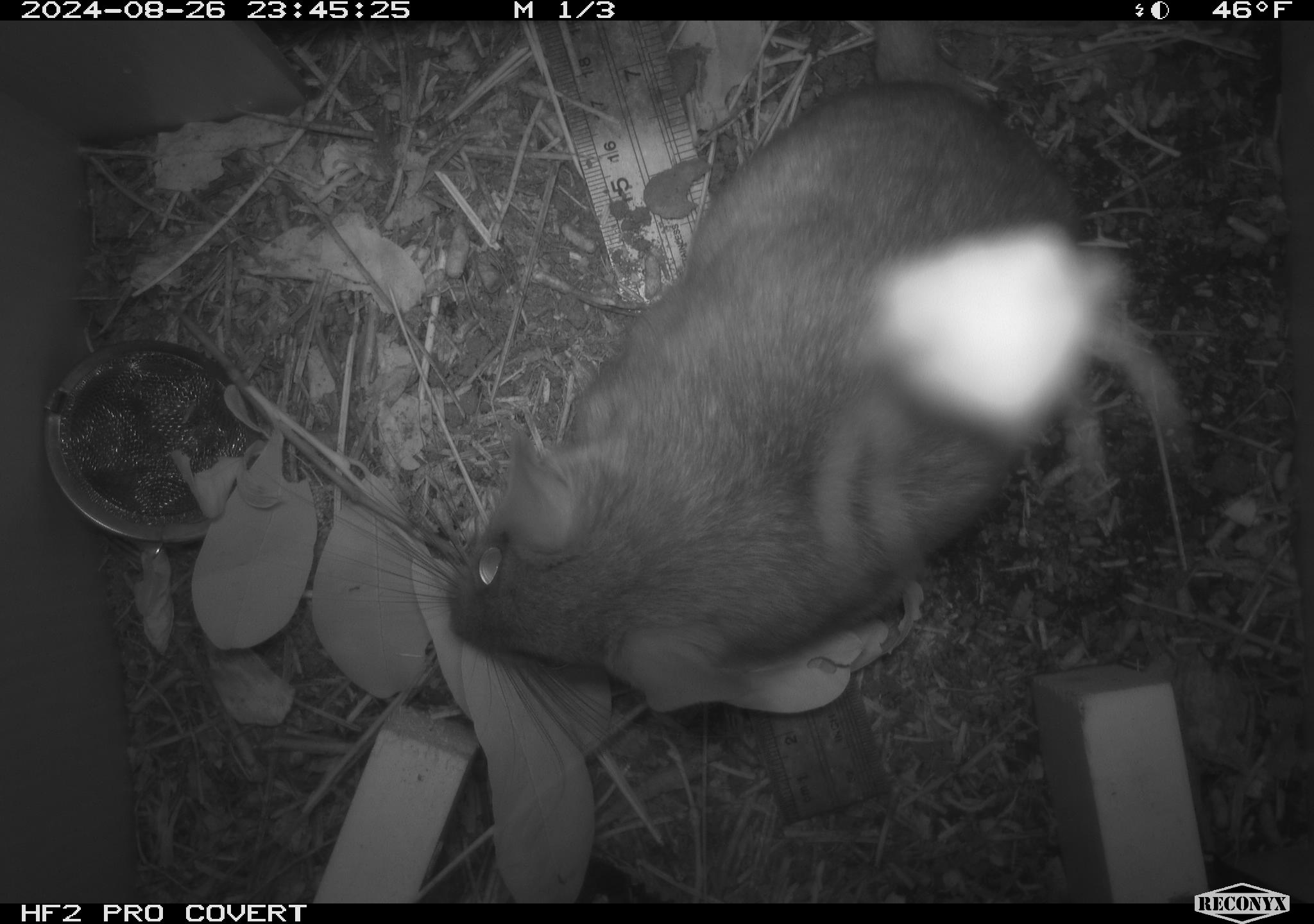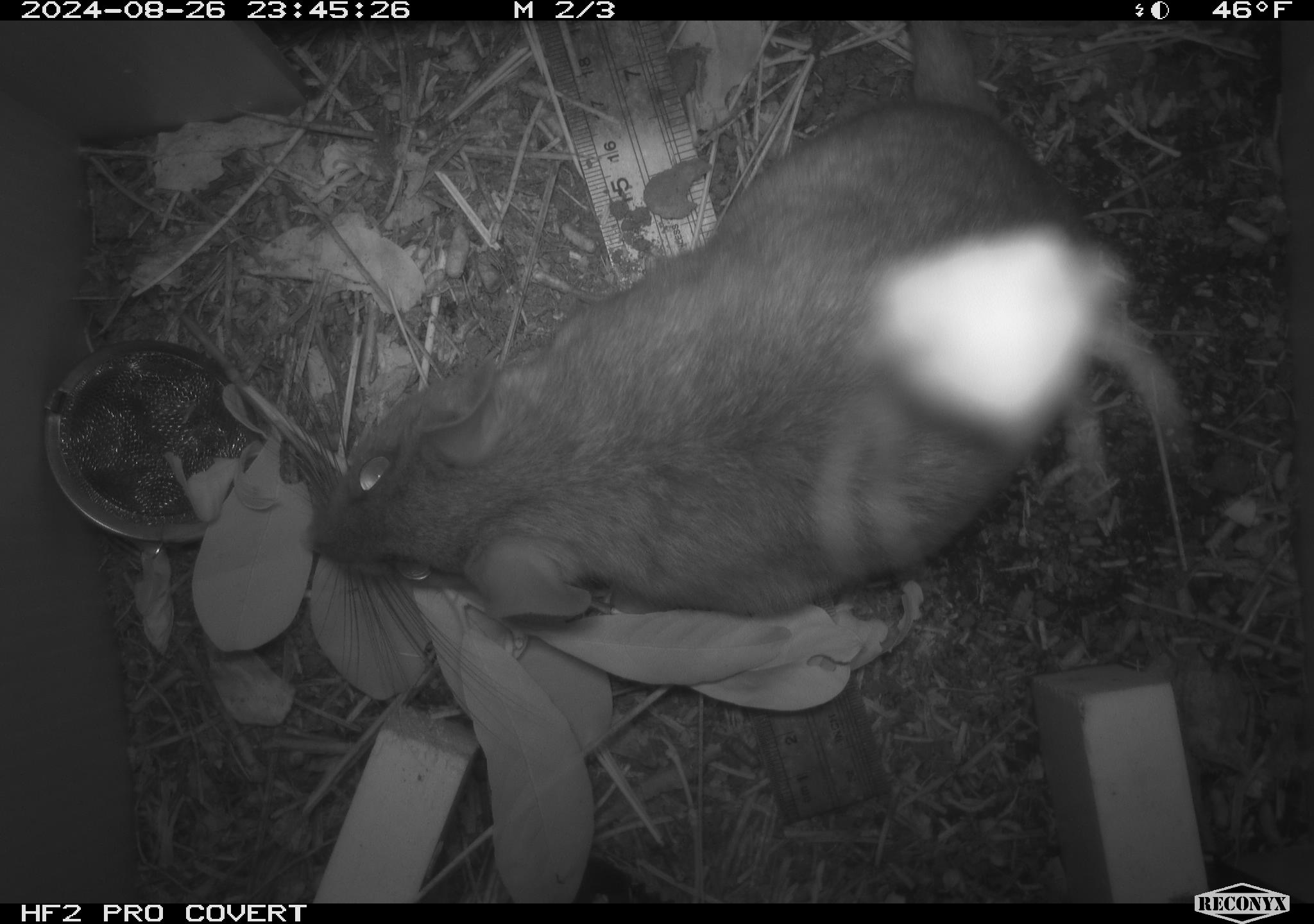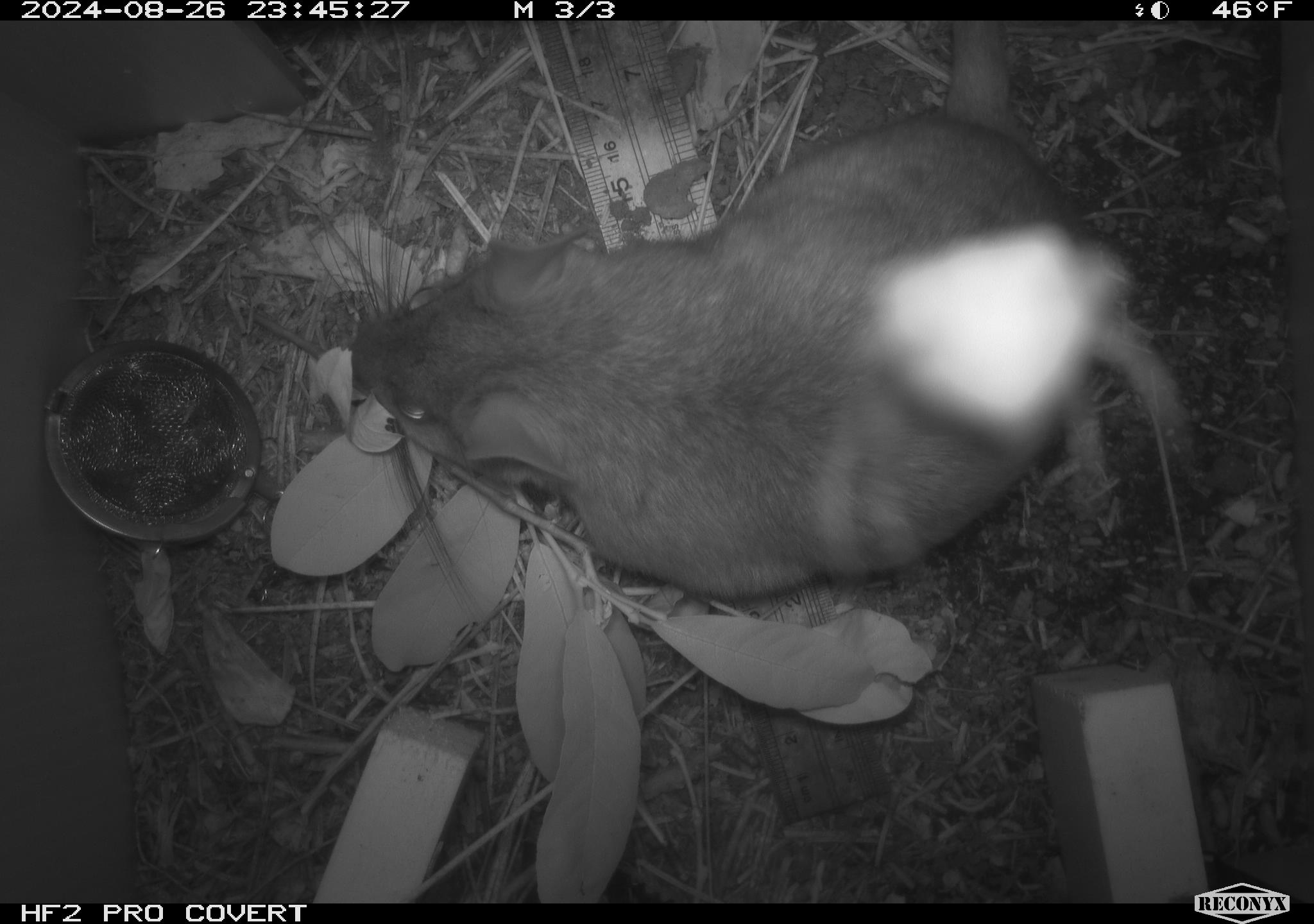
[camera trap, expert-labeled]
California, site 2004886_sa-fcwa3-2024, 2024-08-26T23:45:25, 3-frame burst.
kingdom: Animalia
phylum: Chordata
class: Mammalia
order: Rodentia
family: Cricetidae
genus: Neotoma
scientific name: Neotoma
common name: pack rat or woodrat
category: neotoma species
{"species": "neotoma species (pack rat or woodrat) (Neotoma)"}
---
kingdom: Animalia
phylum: Arthropoda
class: Arachnida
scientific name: Arachnida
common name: arachnids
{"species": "arachnids (Arachnida)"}